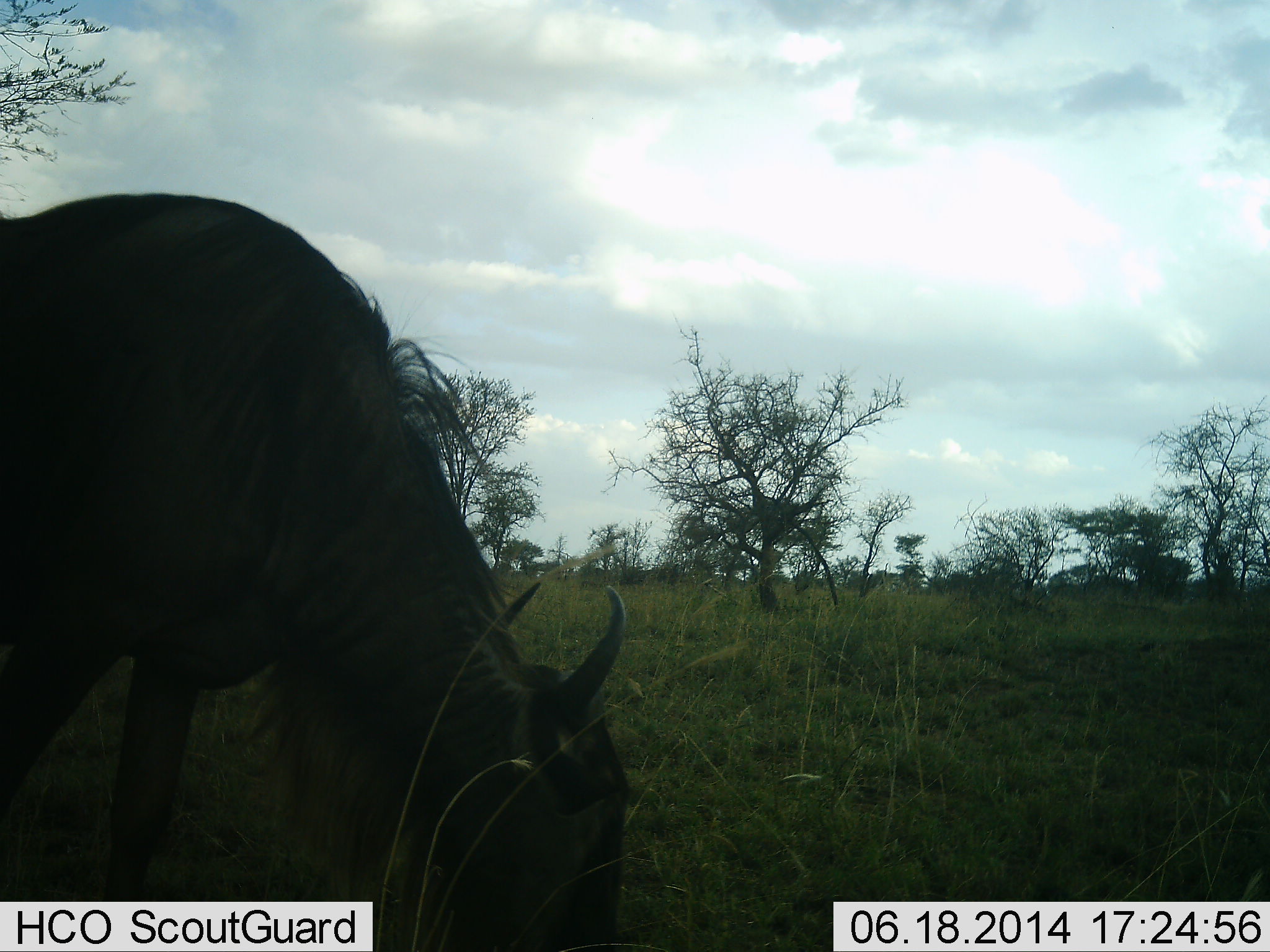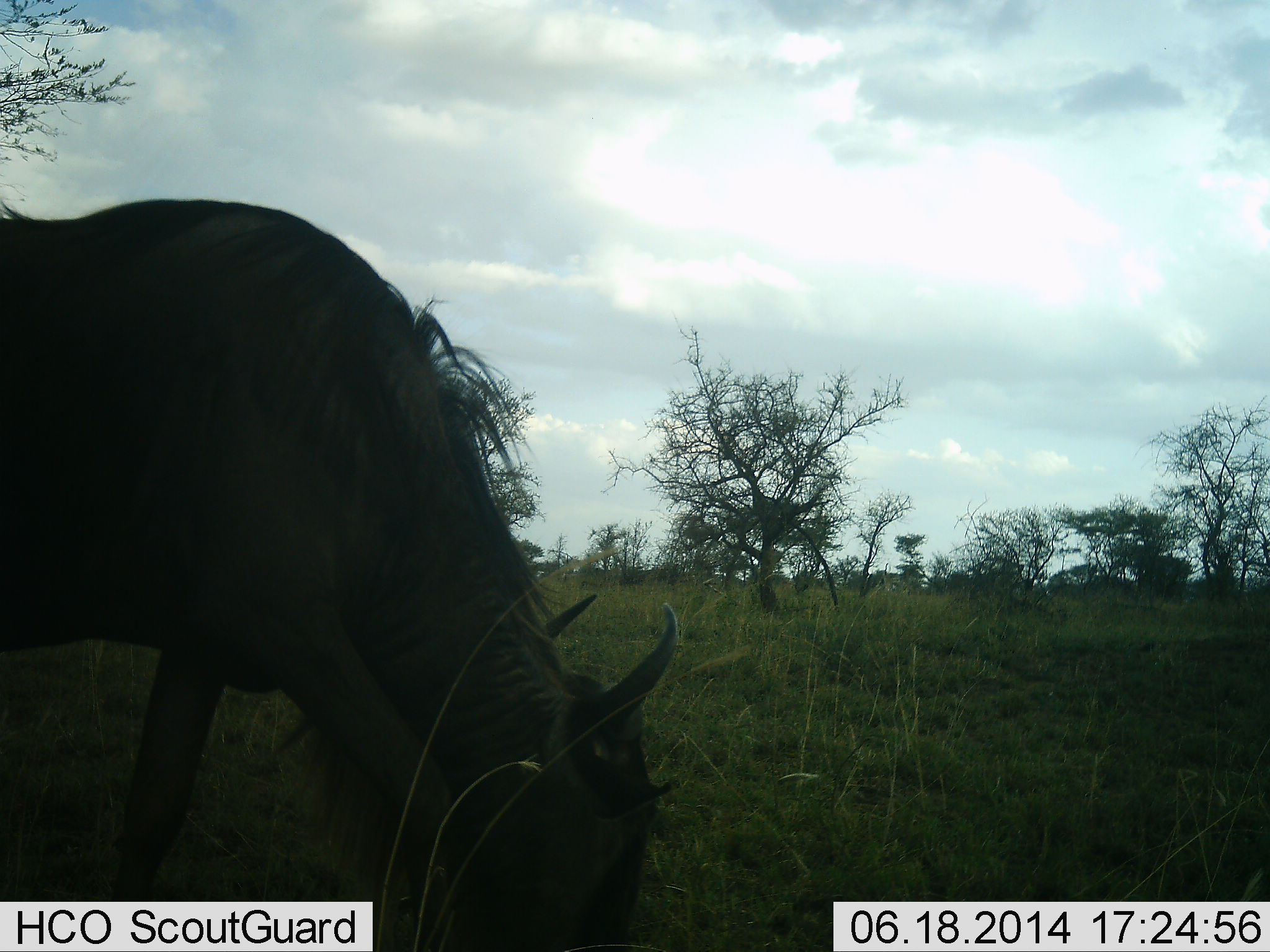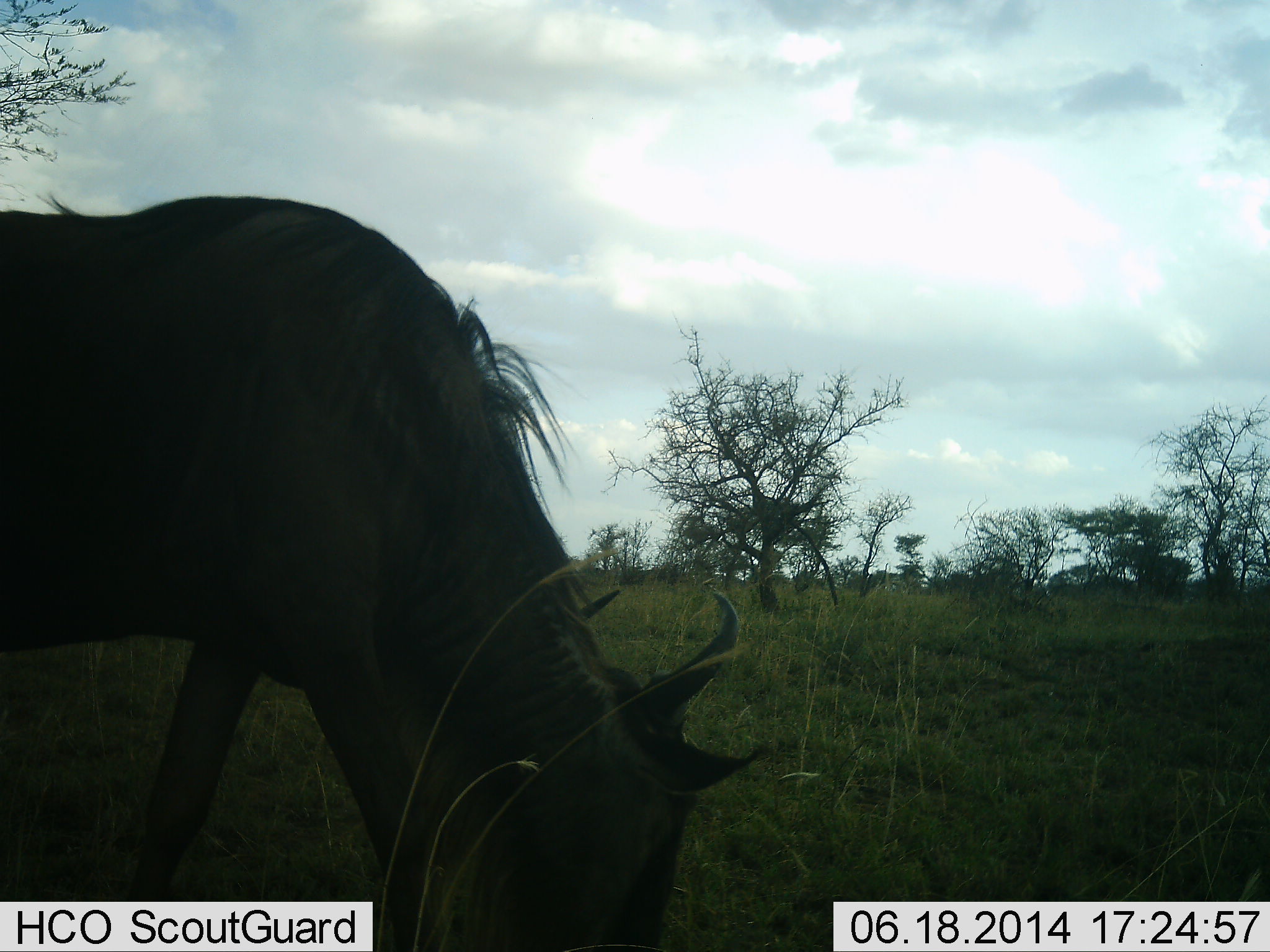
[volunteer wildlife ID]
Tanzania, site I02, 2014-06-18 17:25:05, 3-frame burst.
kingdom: Animalia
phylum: Chordata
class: Mammalia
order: Artiodactyla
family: Bovidae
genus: Connochaetes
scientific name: Connochaetes taurinus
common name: blue wildebeest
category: wildebeest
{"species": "wildebeest (blue wildebeest) (Connochaetes taurinus)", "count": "1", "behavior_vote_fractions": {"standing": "10%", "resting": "0%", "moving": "10%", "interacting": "0%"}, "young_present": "0%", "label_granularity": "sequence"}